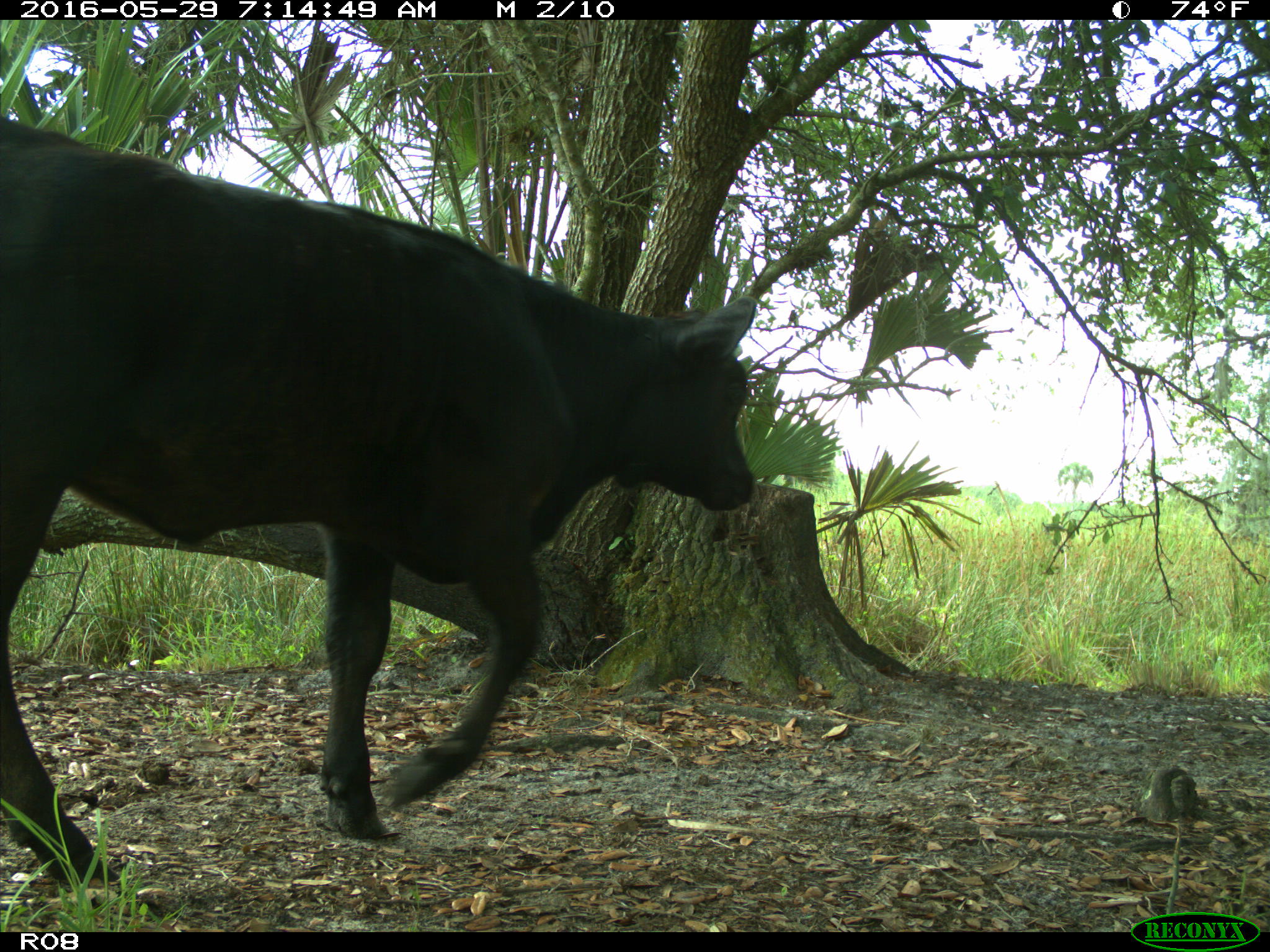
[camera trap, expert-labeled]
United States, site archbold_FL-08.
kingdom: Animalia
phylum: Chordata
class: Mammalia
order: Artiodactyla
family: Bovidae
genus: Bos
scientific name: Bos taurus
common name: domestic cow